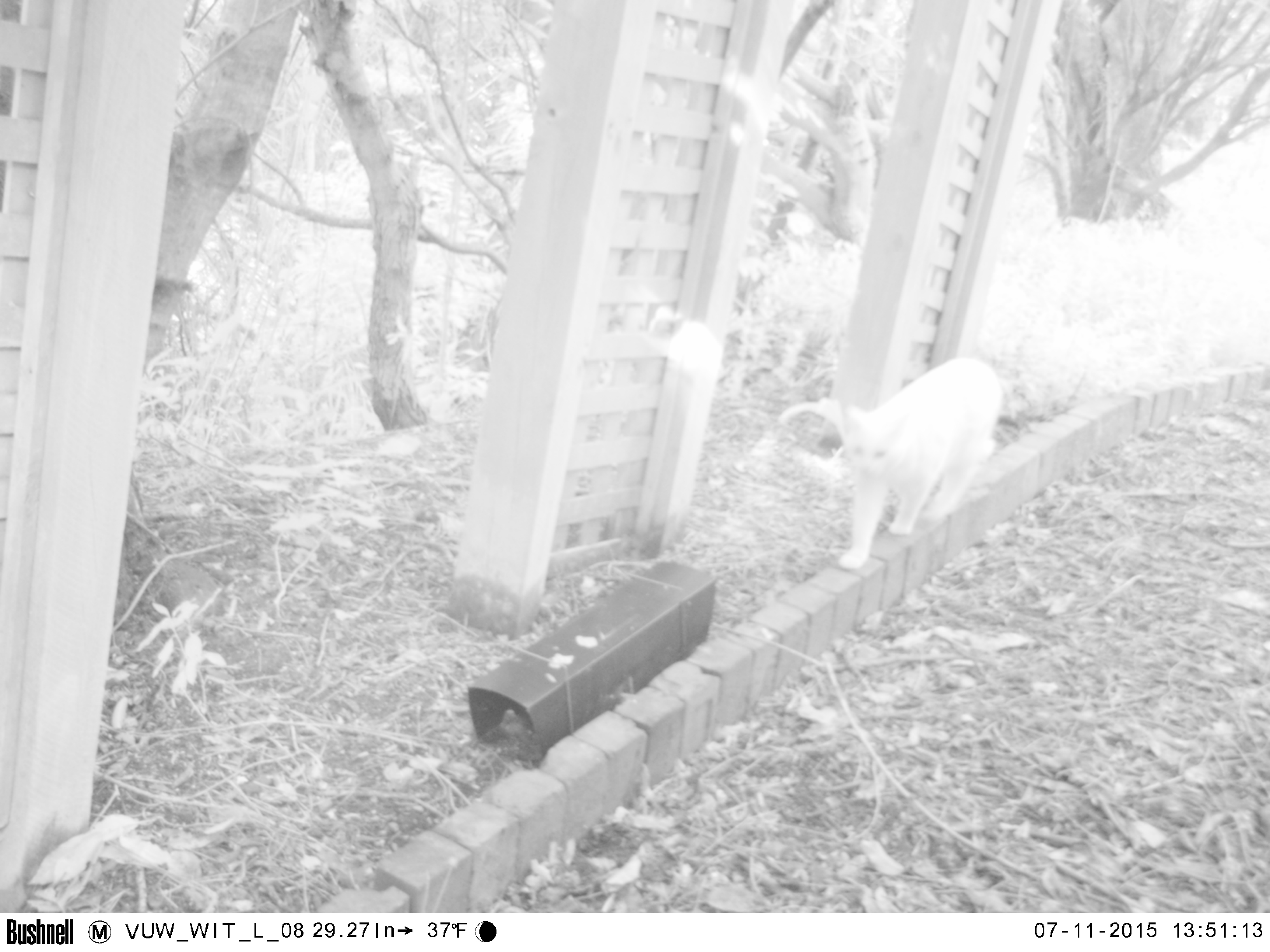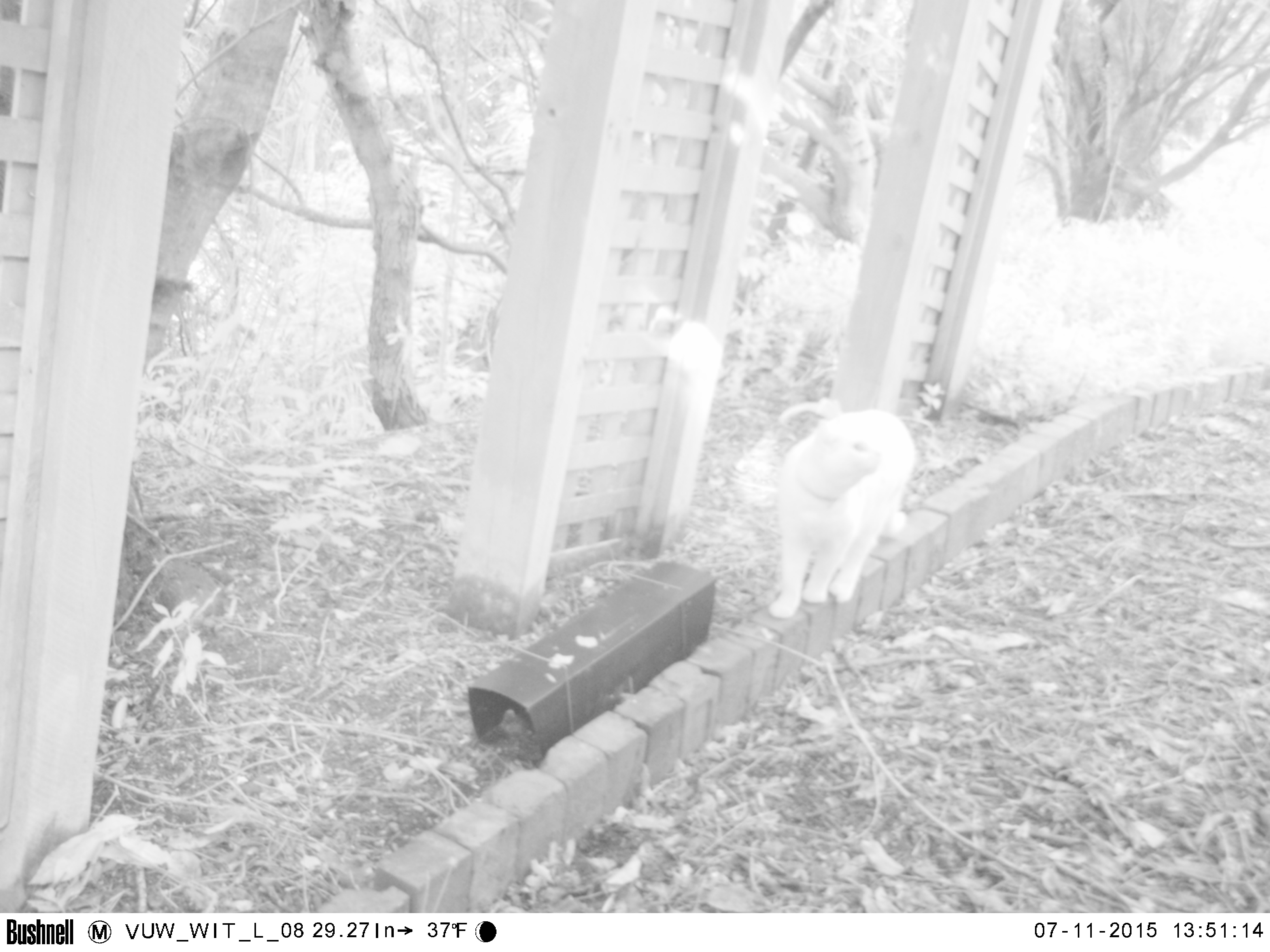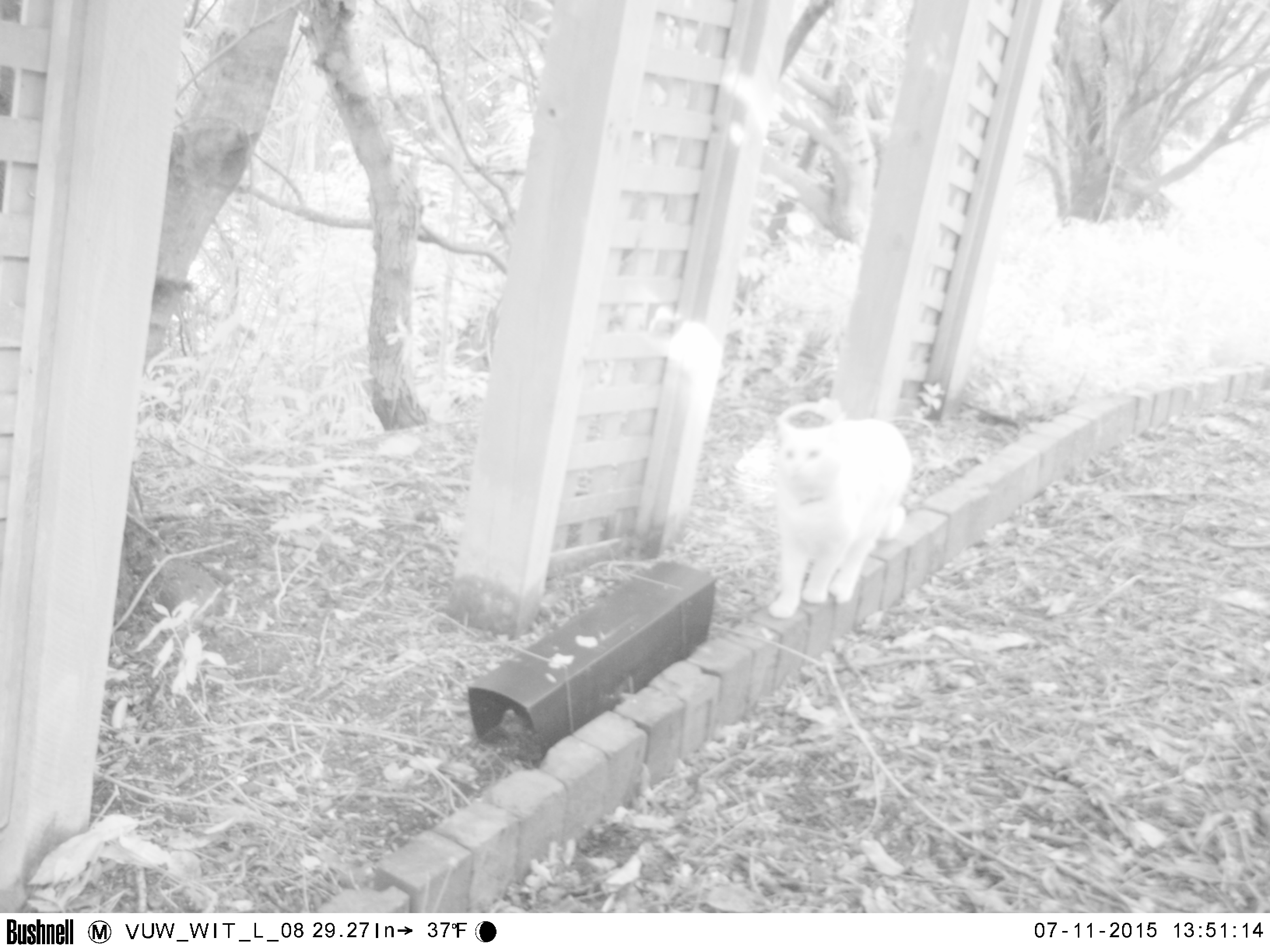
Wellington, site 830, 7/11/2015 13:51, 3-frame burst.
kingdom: Animalia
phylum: Chordata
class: Mammalia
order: Carnivora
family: Felidae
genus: Felis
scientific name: Felis catus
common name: cat